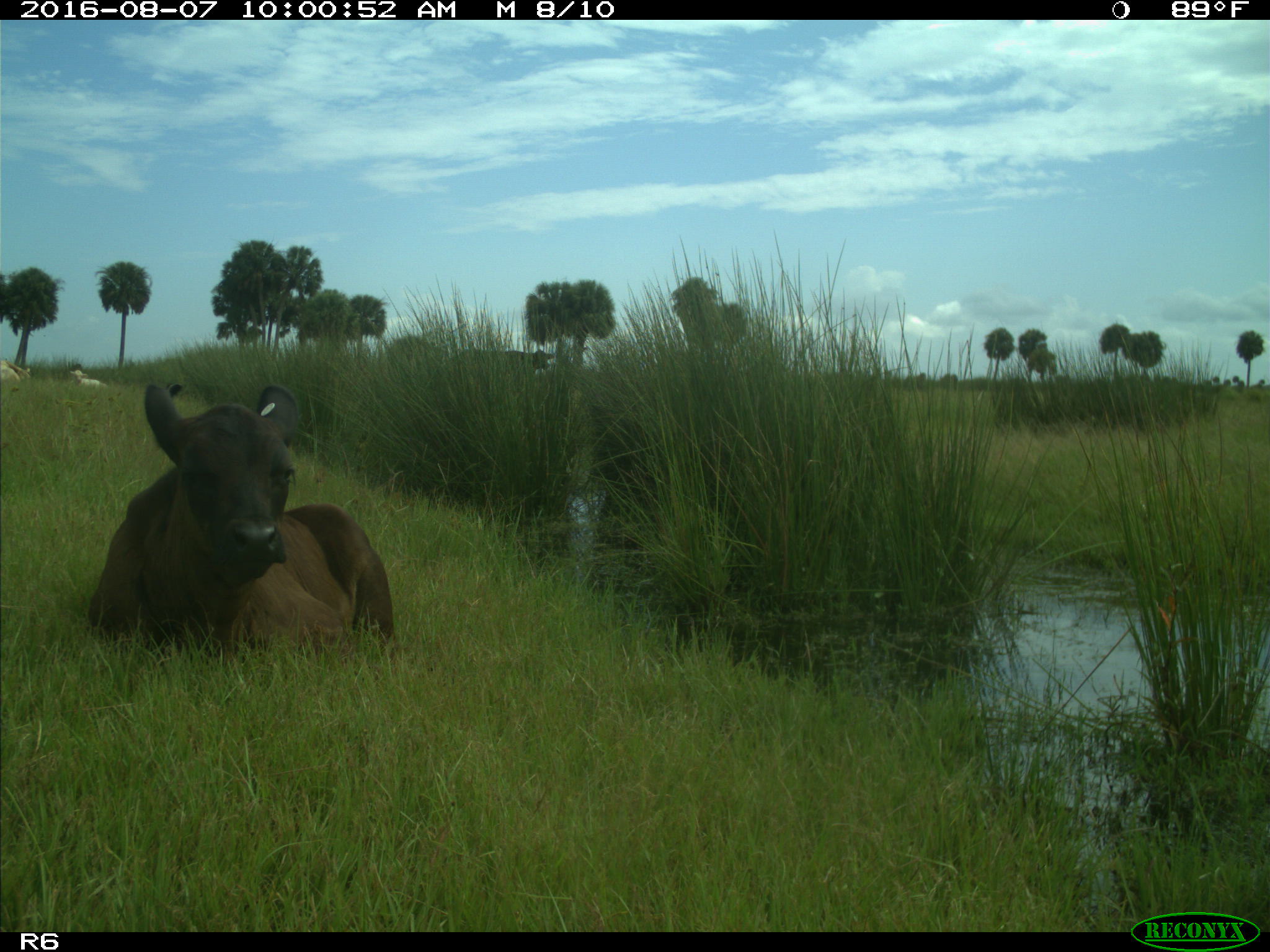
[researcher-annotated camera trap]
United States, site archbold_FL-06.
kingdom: Animalia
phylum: Chordata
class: Mammalia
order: Artiodactyla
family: Bovidae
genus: Bos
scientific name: Bos taurus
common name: domestic cow